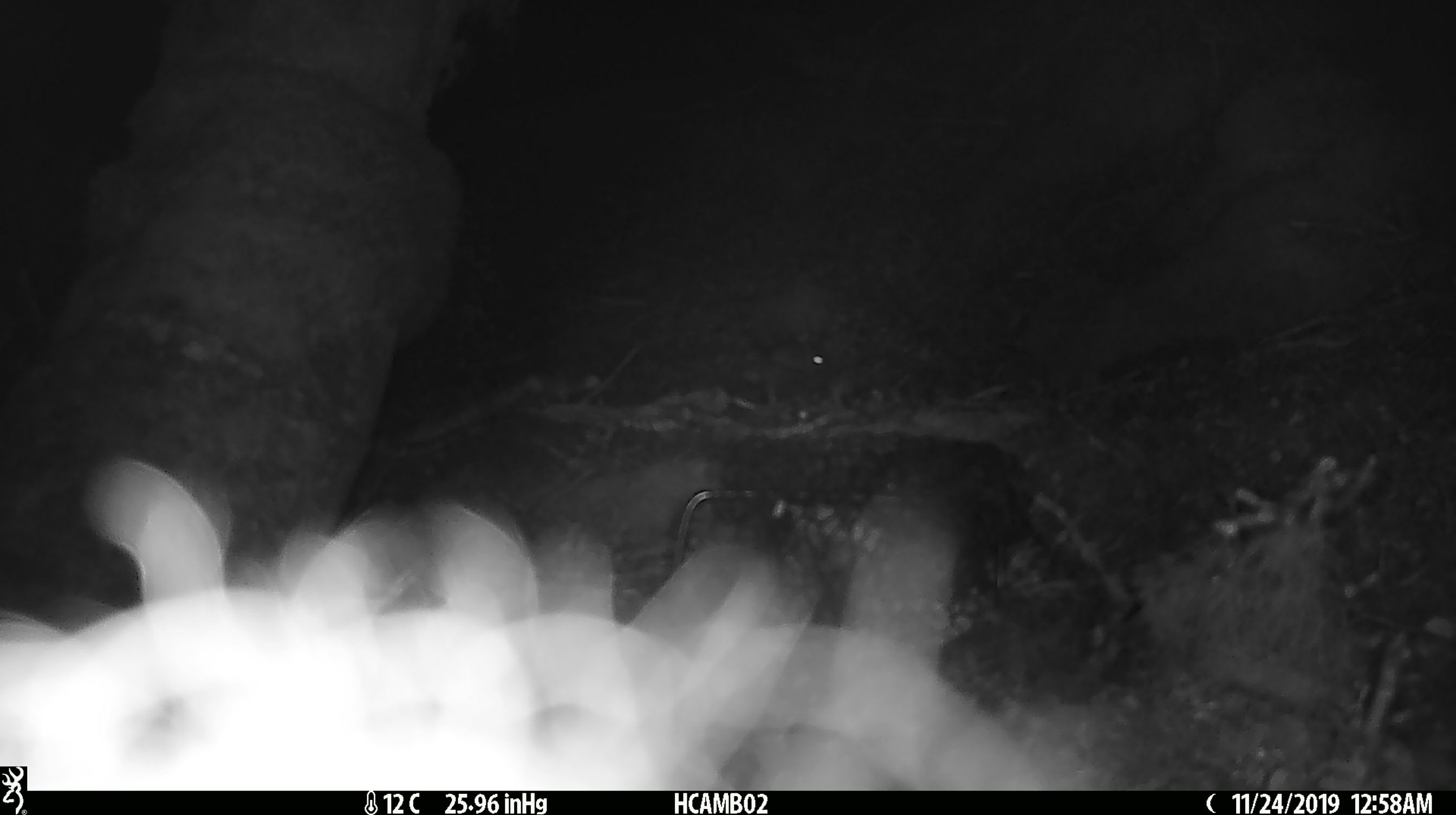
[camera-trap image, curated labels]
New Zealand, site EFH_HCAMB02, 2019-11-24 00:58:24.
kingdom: Animalia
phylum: Chordata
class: Mammalia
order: Rodentia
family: Muridae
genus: Mus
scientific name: Mus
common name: mouse